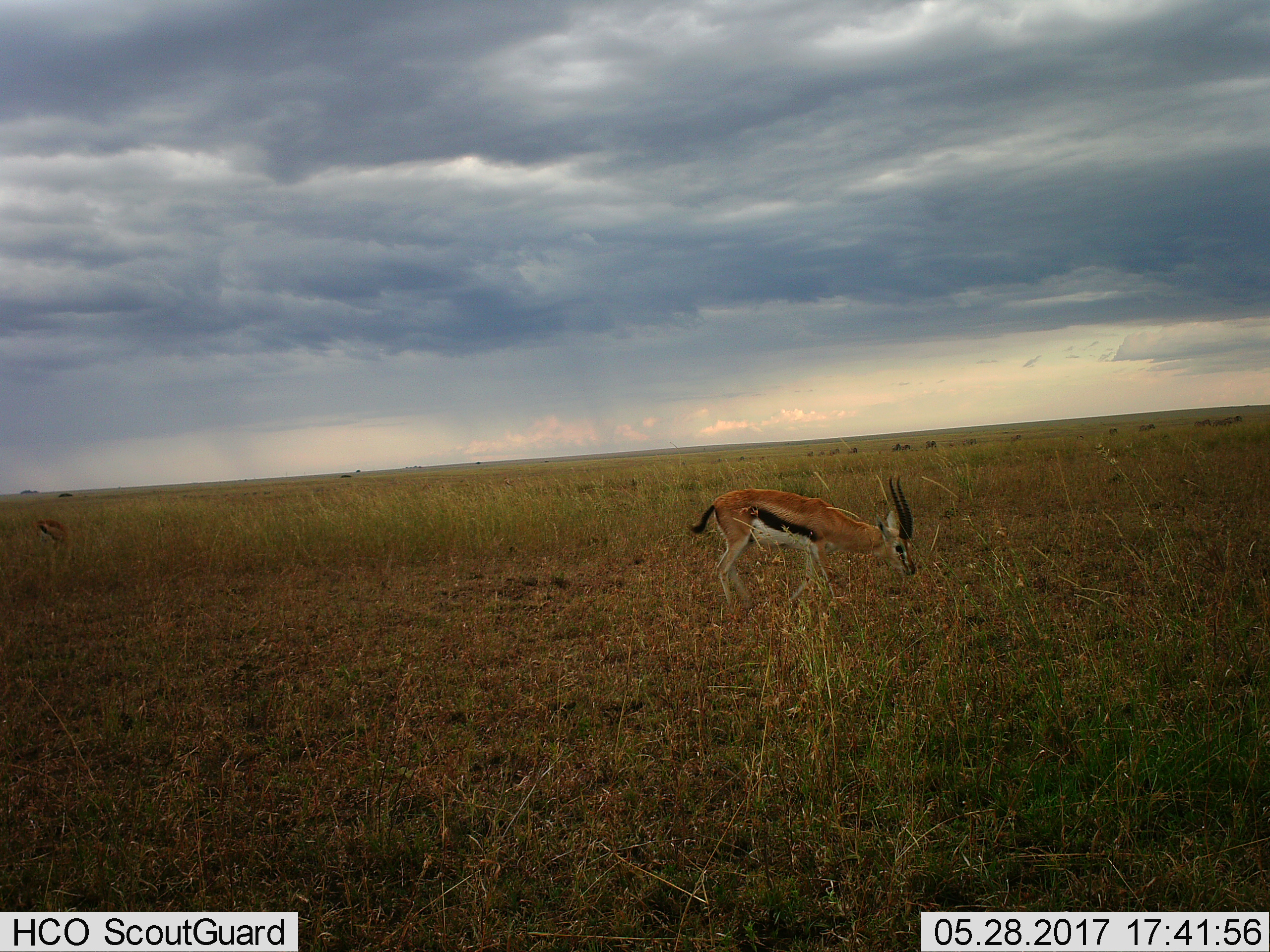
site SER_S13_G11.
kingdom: Animalia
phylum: Chordata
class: Mammalia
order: Artiodactyla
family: Bovidae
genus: Eudorcas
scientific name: Eudorcas thomsonii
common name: thomson's gazelle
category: gazellethomsons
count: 1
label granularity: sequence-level